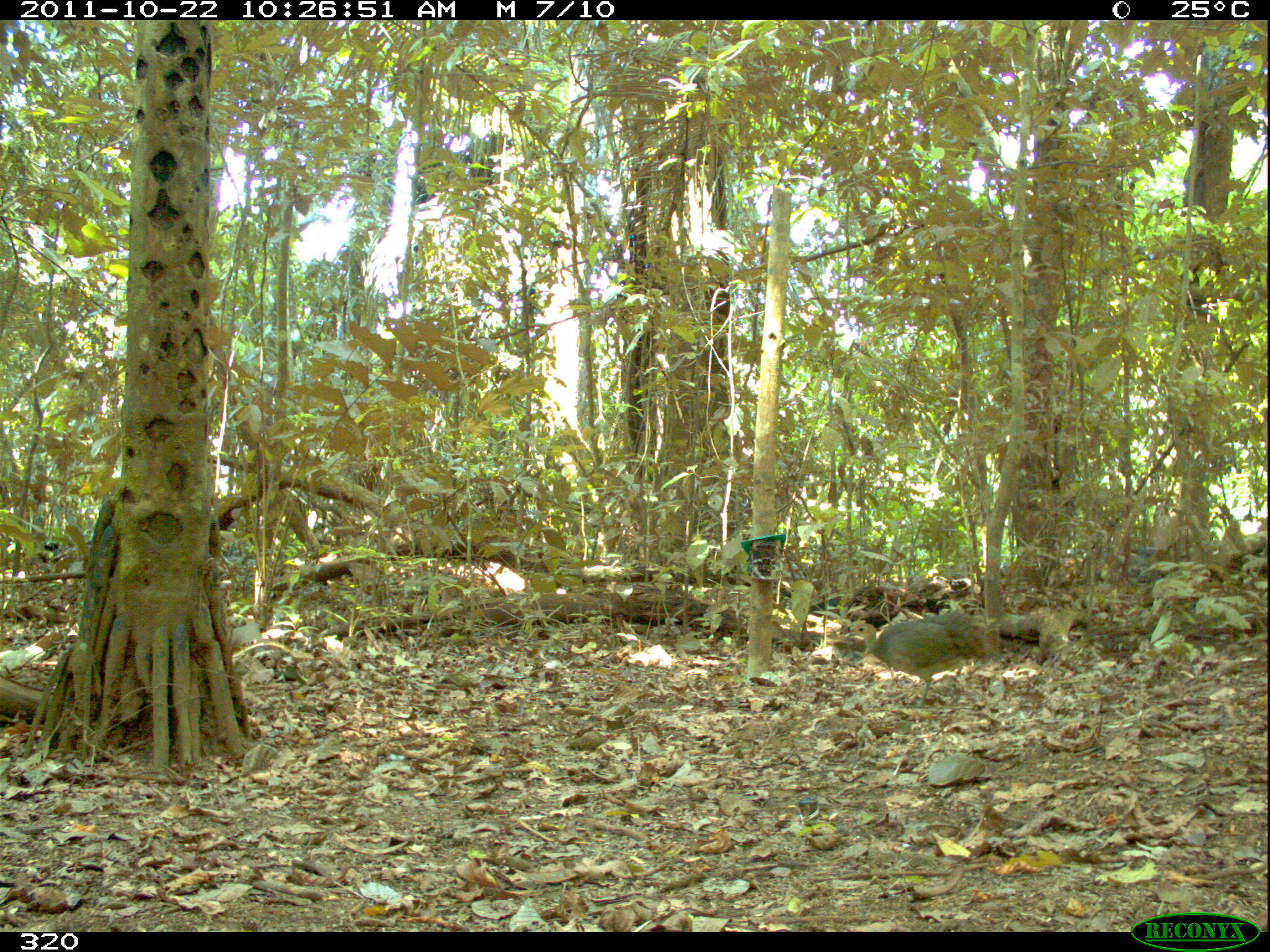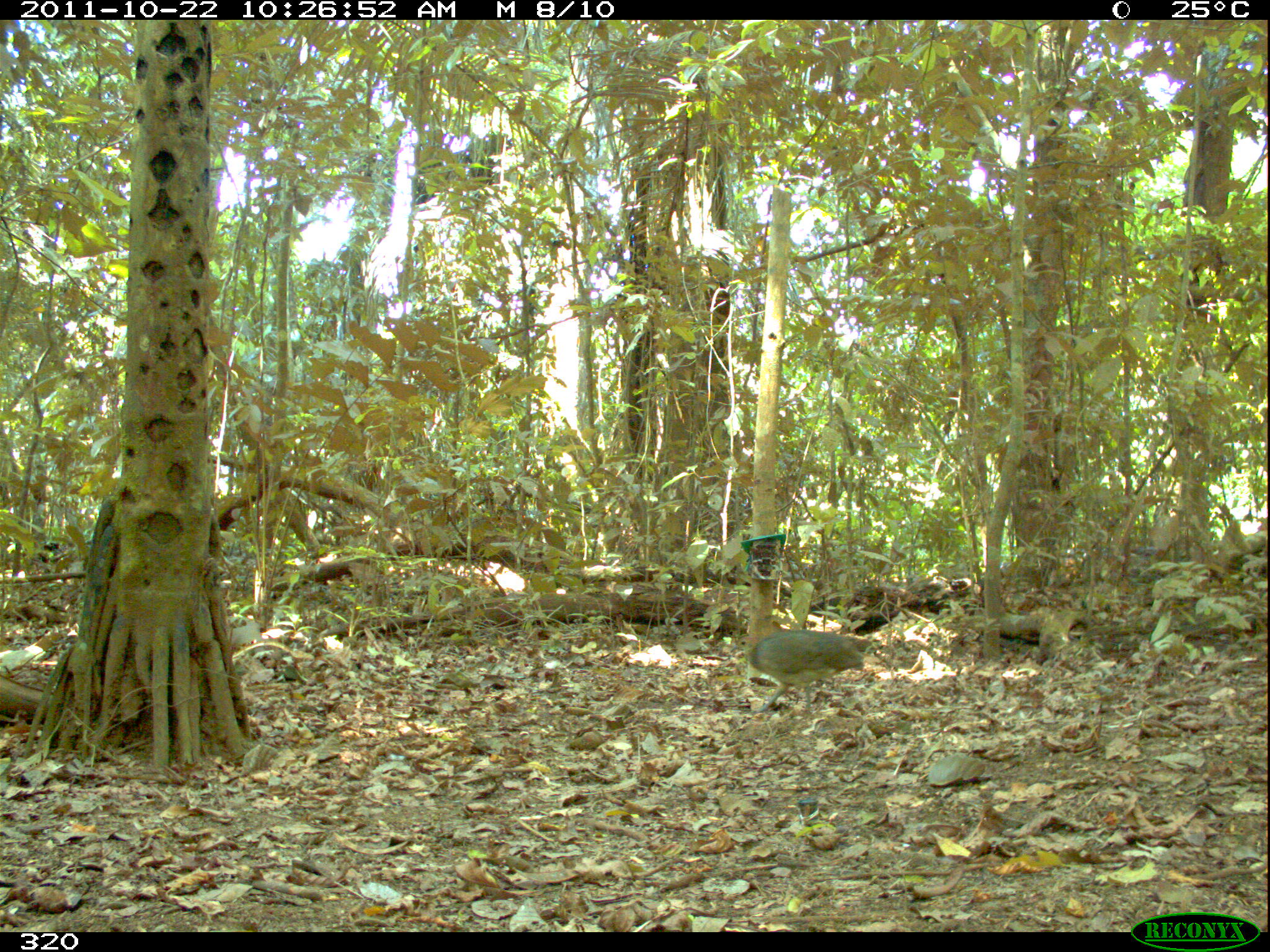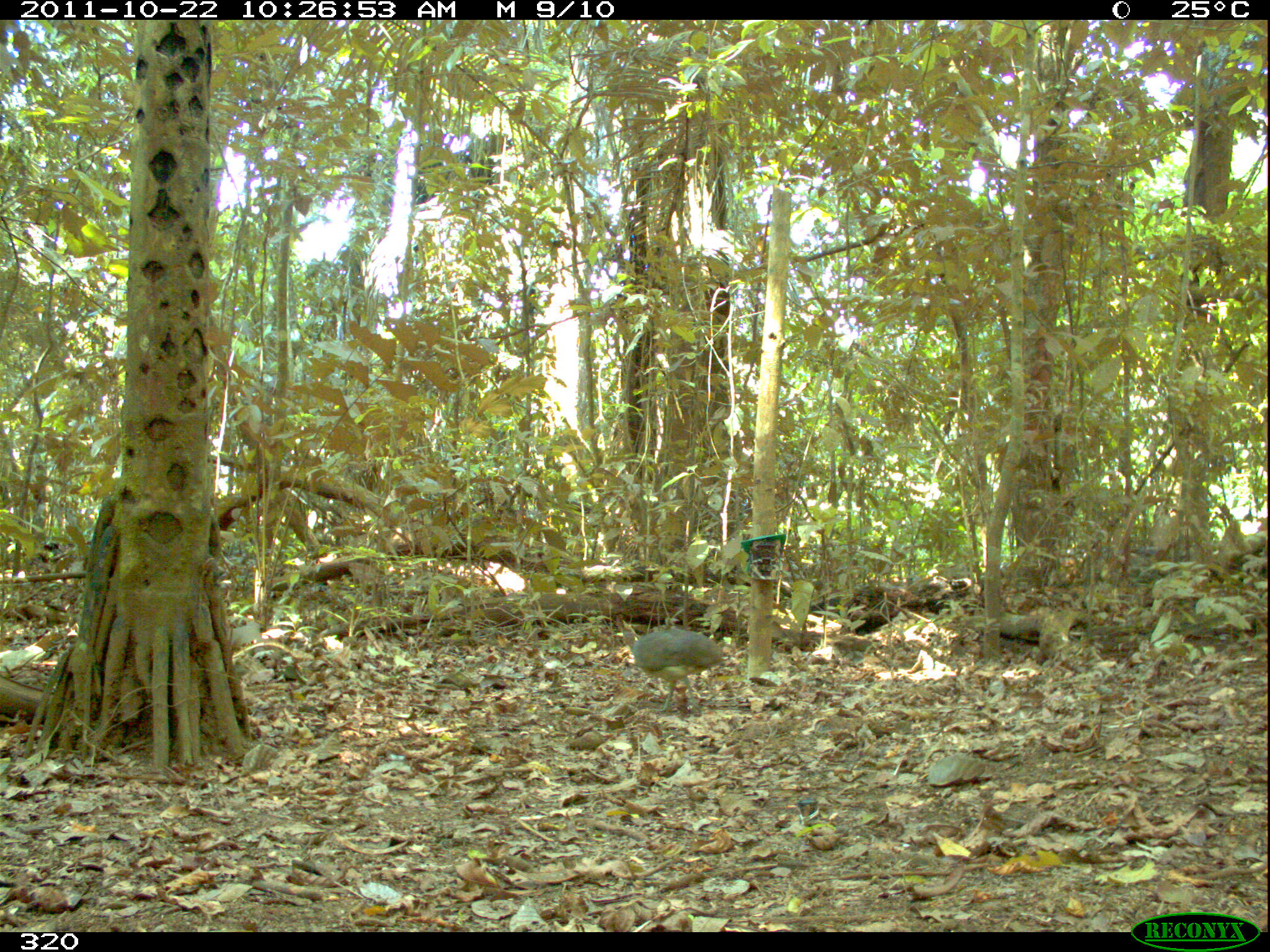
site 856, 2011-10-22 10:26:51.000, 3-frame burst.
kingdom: Animalia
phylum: Chordata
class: Aves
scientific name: Aves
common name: bird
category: unknown bird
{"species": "unknown bird (bird) (Aves)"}